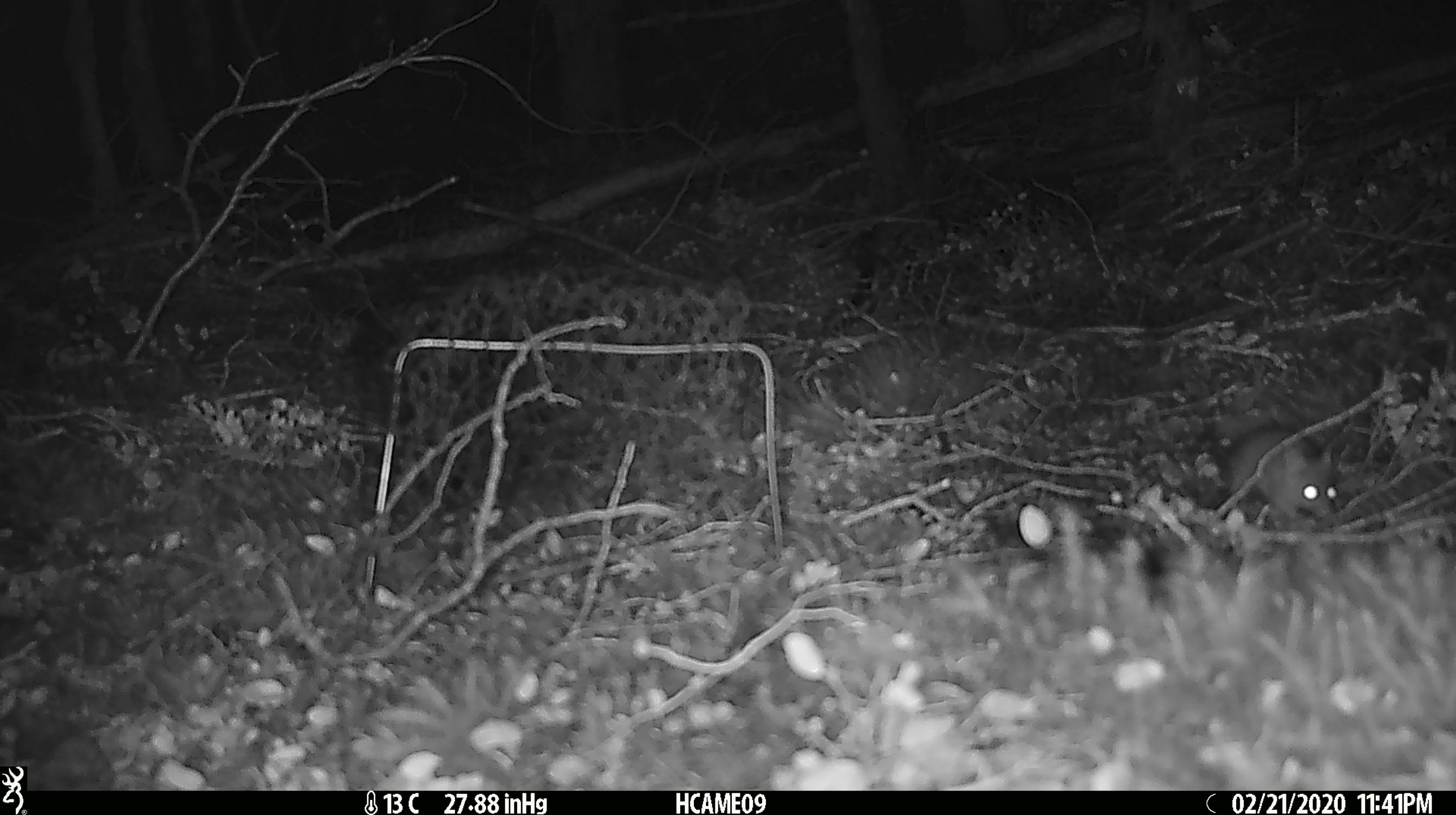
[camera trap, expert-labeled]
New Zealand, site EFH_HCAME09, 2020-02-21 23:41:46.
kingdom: Animalia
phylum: Chordata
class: Mammalia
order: Rodentia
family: Muridae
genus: Mus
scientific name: Mus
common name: mouse